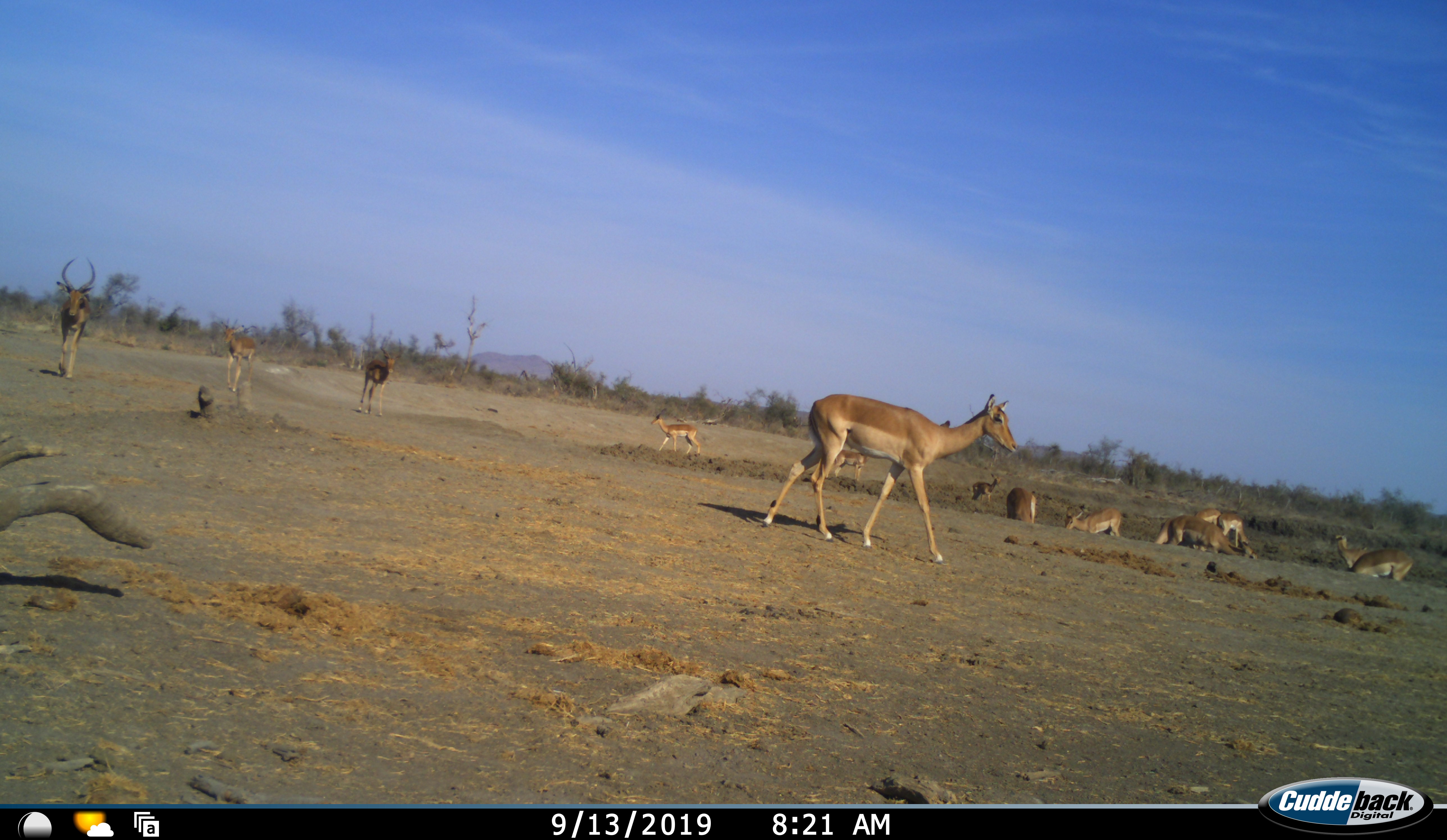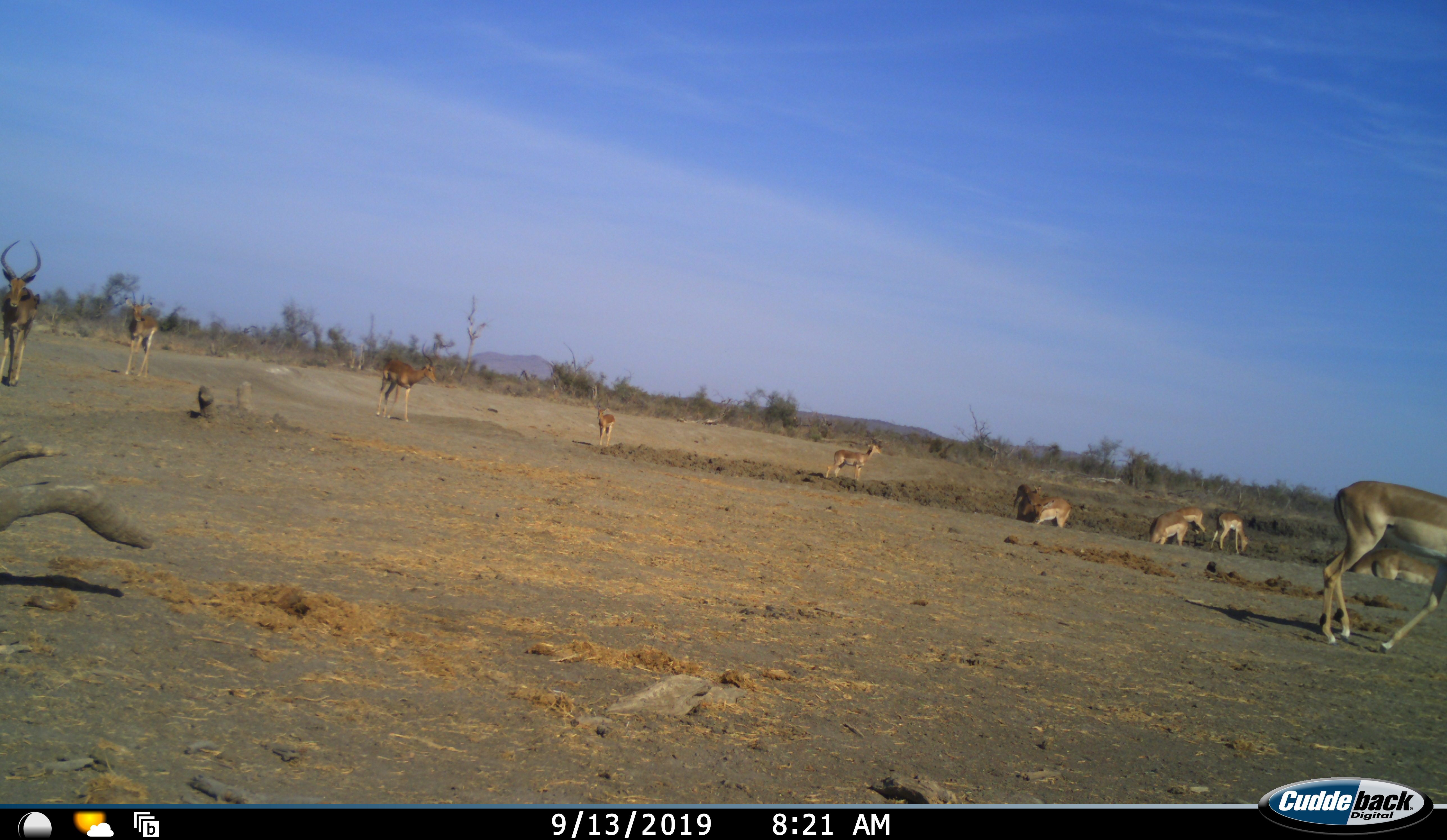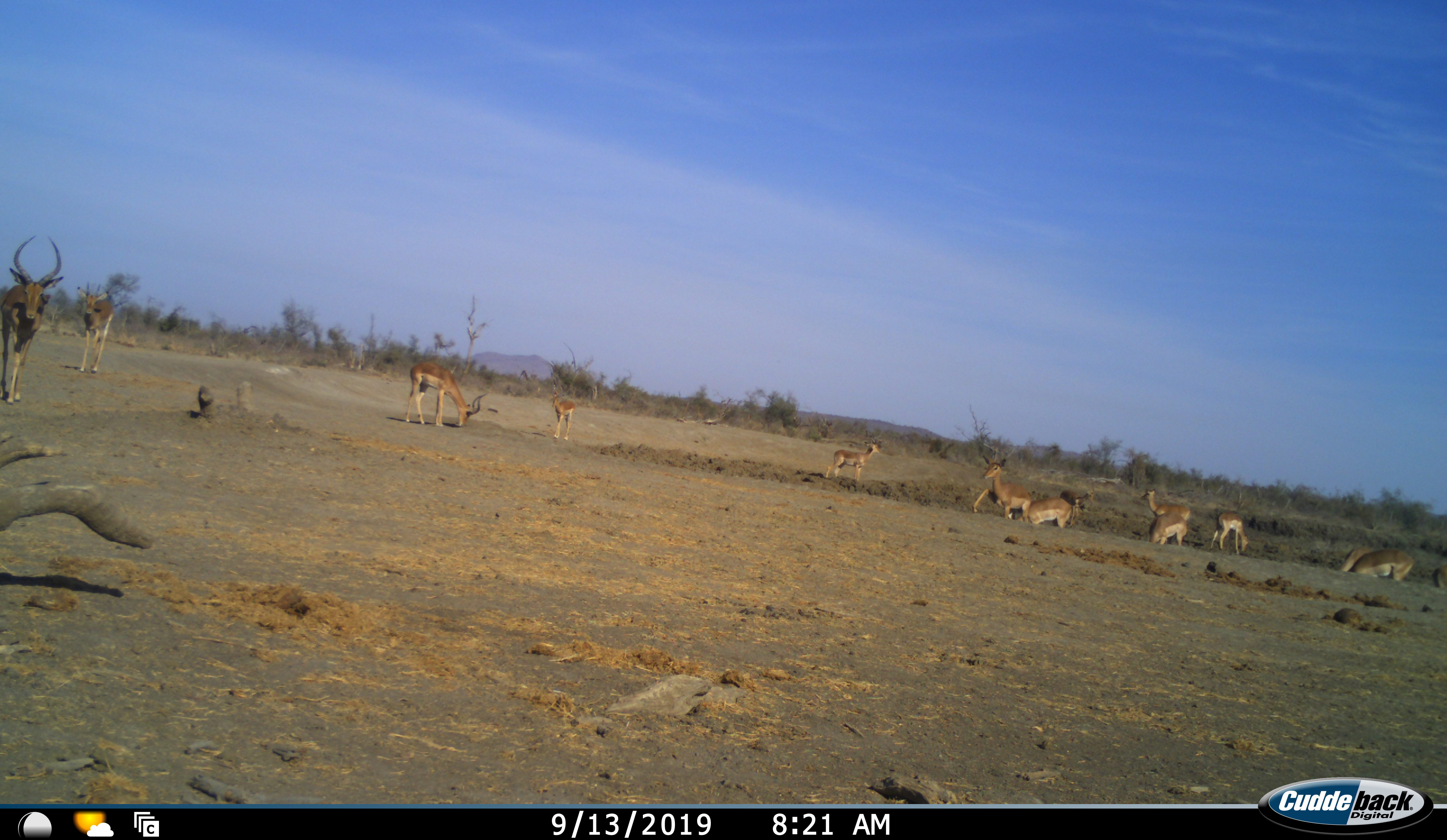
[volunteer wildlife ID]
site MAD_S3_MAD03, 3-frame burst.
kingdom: Animalia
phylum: Chordata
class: Mammalia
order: Artiodactyla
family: Bovidae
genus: Aepyceros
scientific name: Aepyceros melampus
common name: impala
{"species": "impala (Aepyceros melampus)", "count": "11-50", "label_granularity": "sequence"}